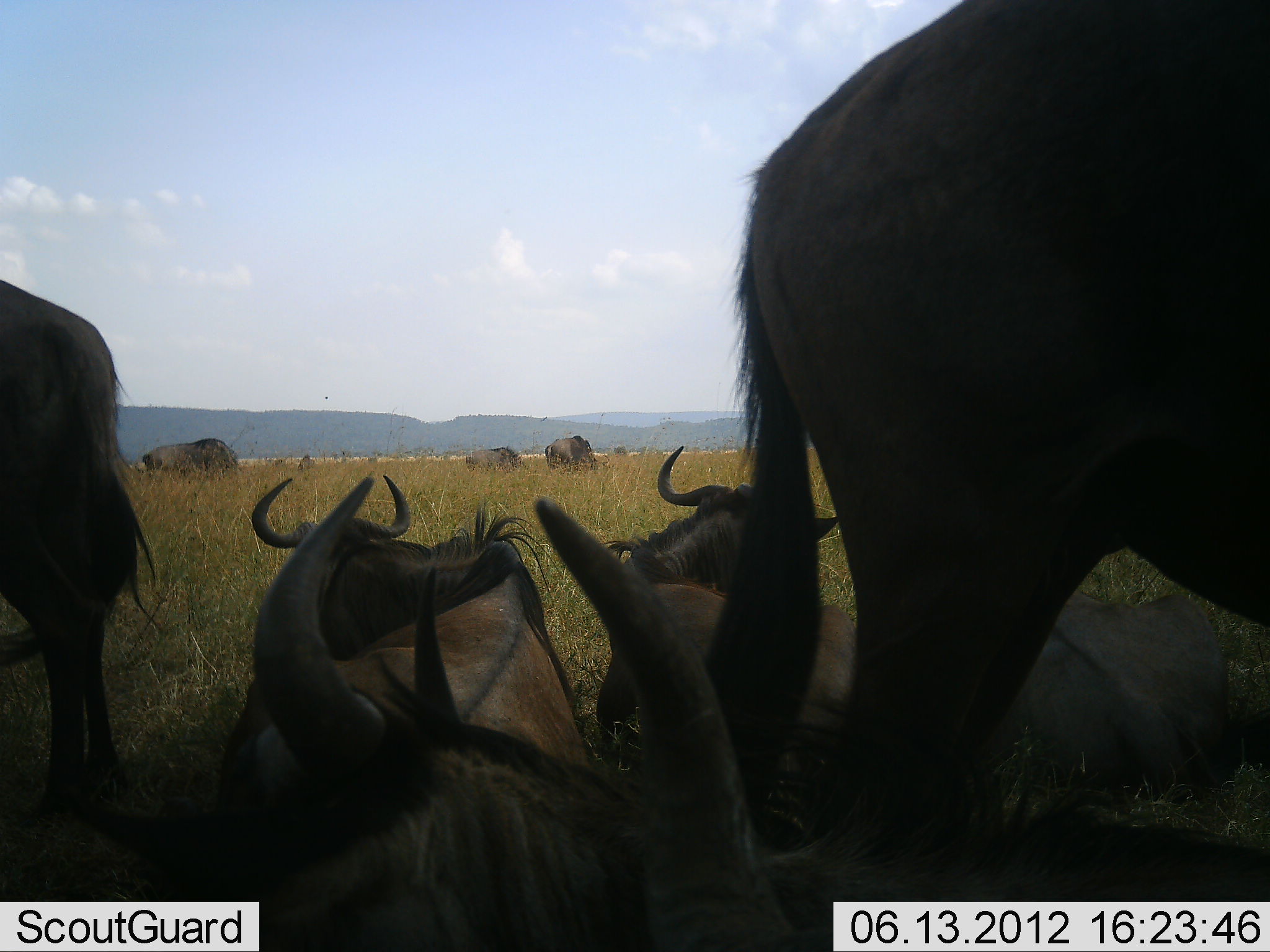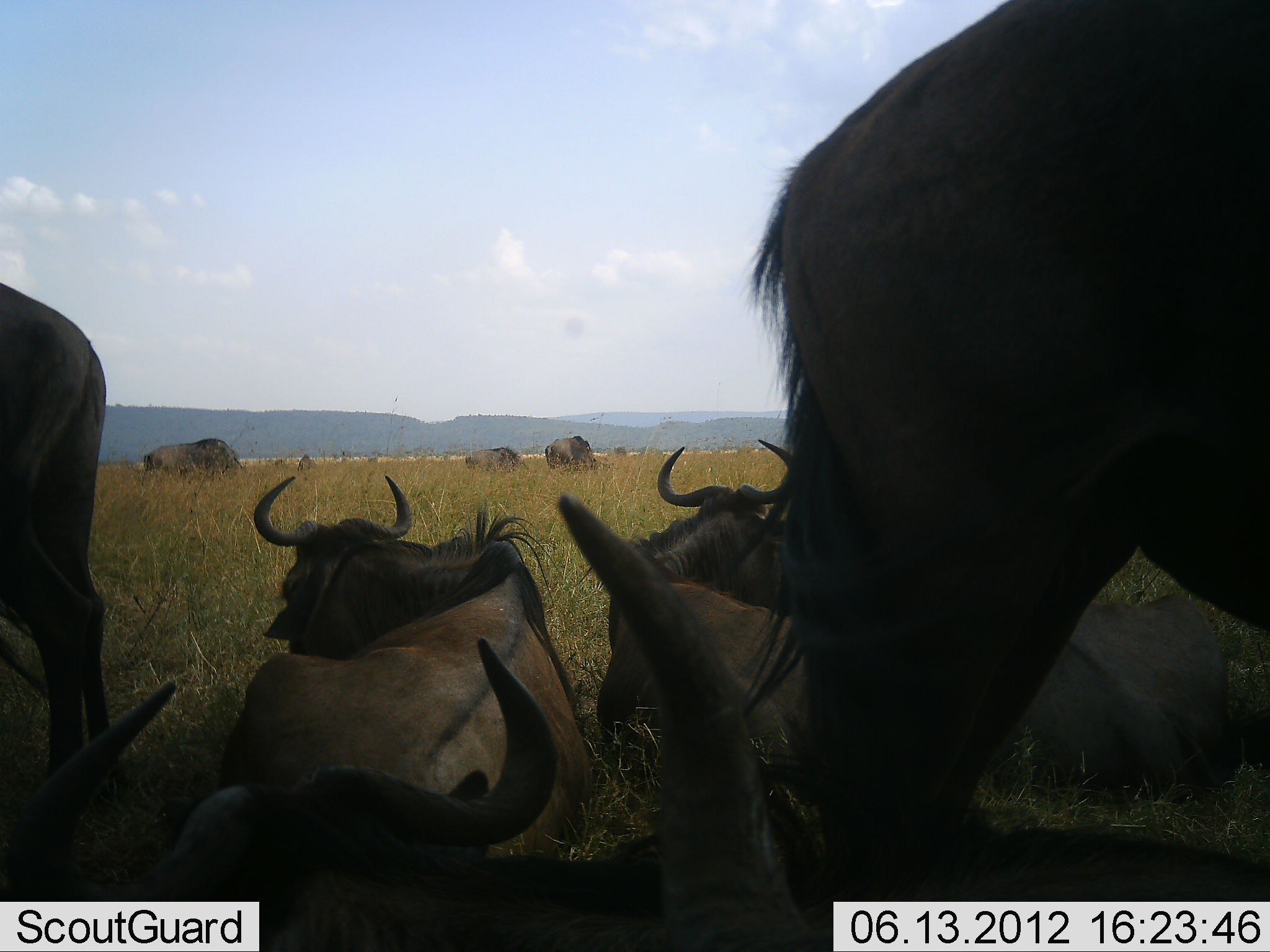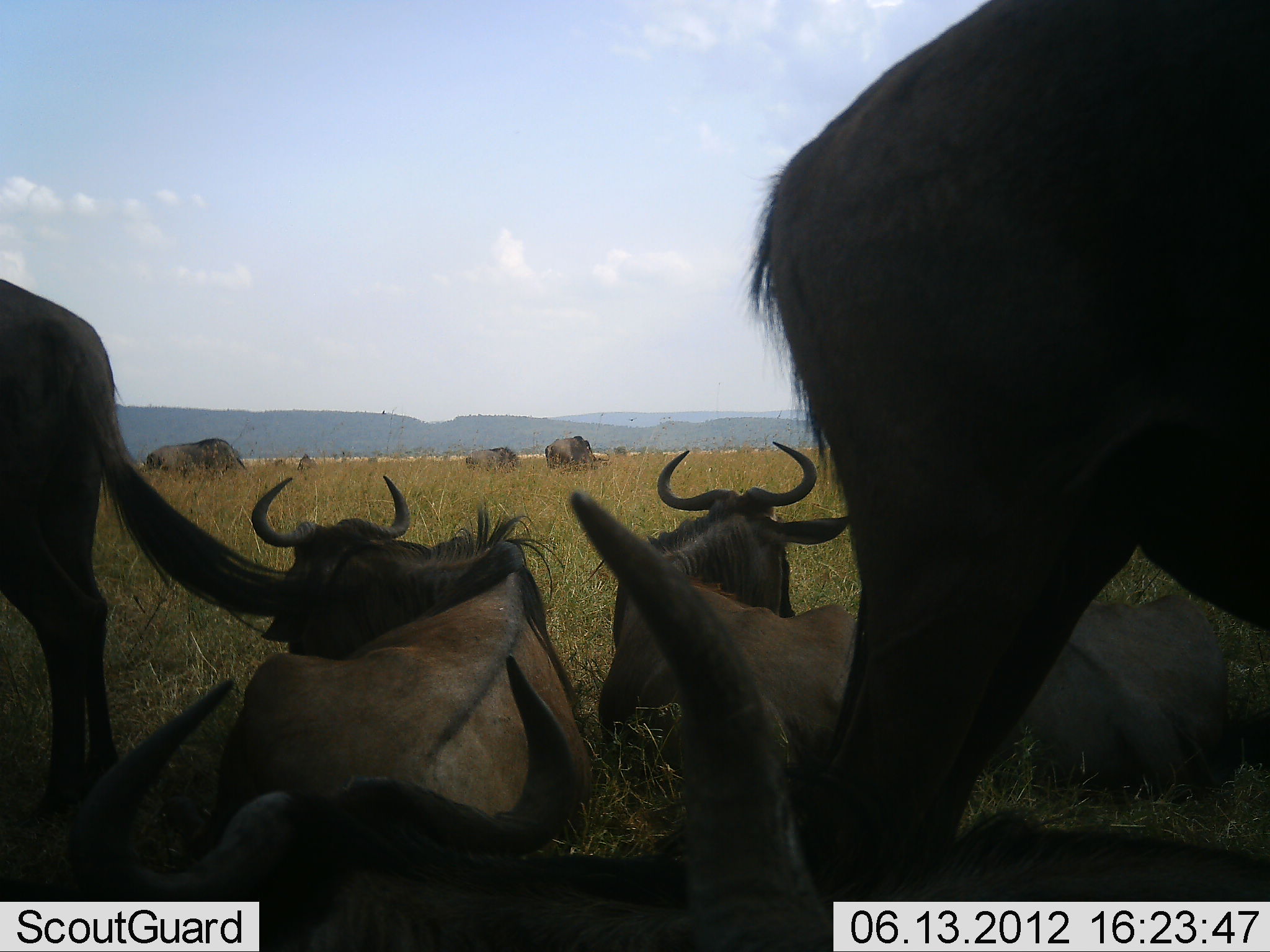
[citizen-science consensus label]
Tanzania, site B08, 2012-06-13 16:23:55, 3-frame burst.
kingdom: Animalia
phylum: Chordata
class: Mammalia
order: Artiodactyla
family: Bovidae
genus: Connochaetes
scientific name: Connochaetes taurinus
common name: blue wildebeest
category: wildebeest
Wildebeest (blue wildebeest) (Connochaetes taurinus), count 10. Behavior (volunteer vote fractions): standing 70%, resting 90%, moving 10%, interacting 0%. Young present (vote fraction): 0%. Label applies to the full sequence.